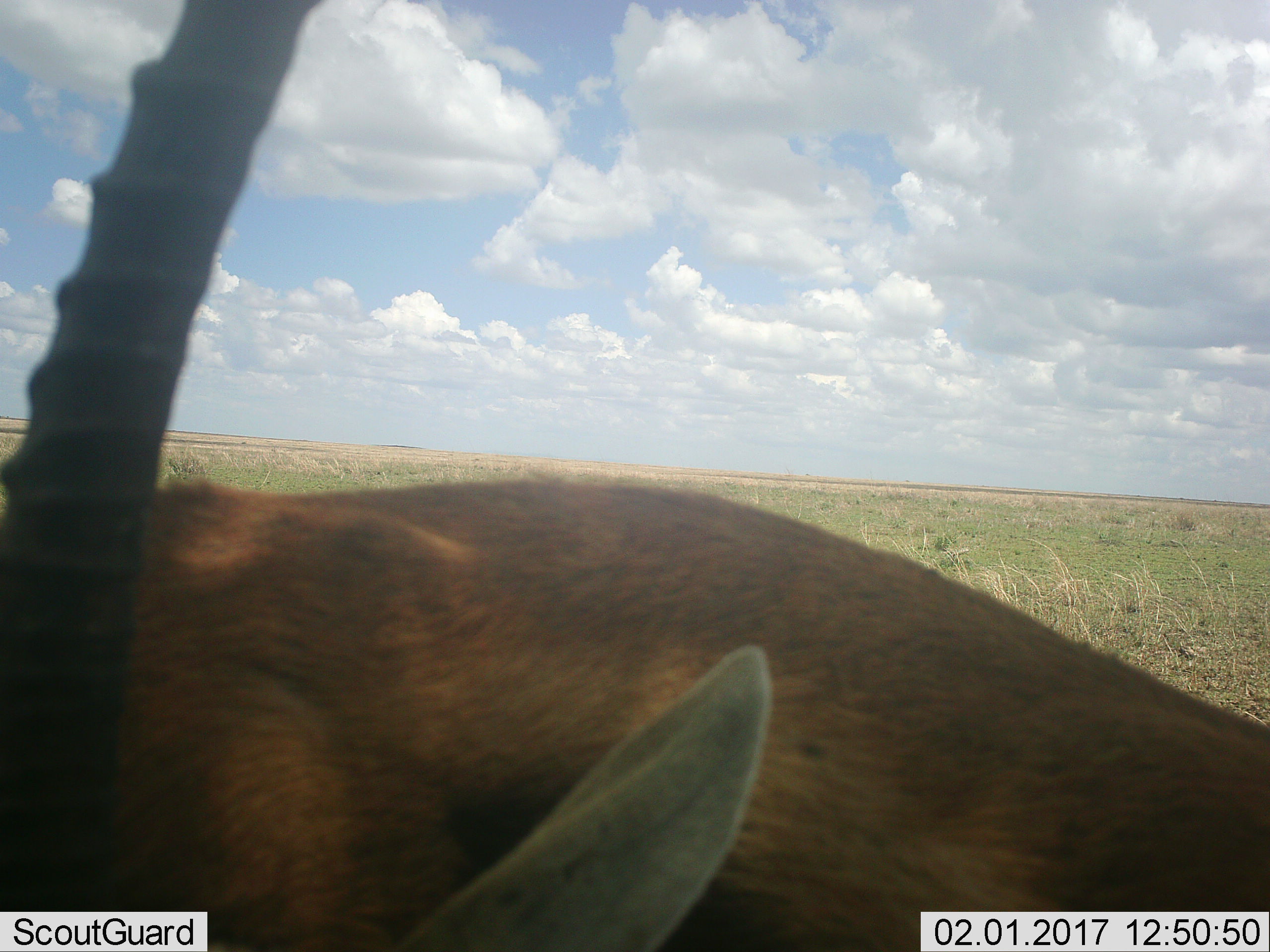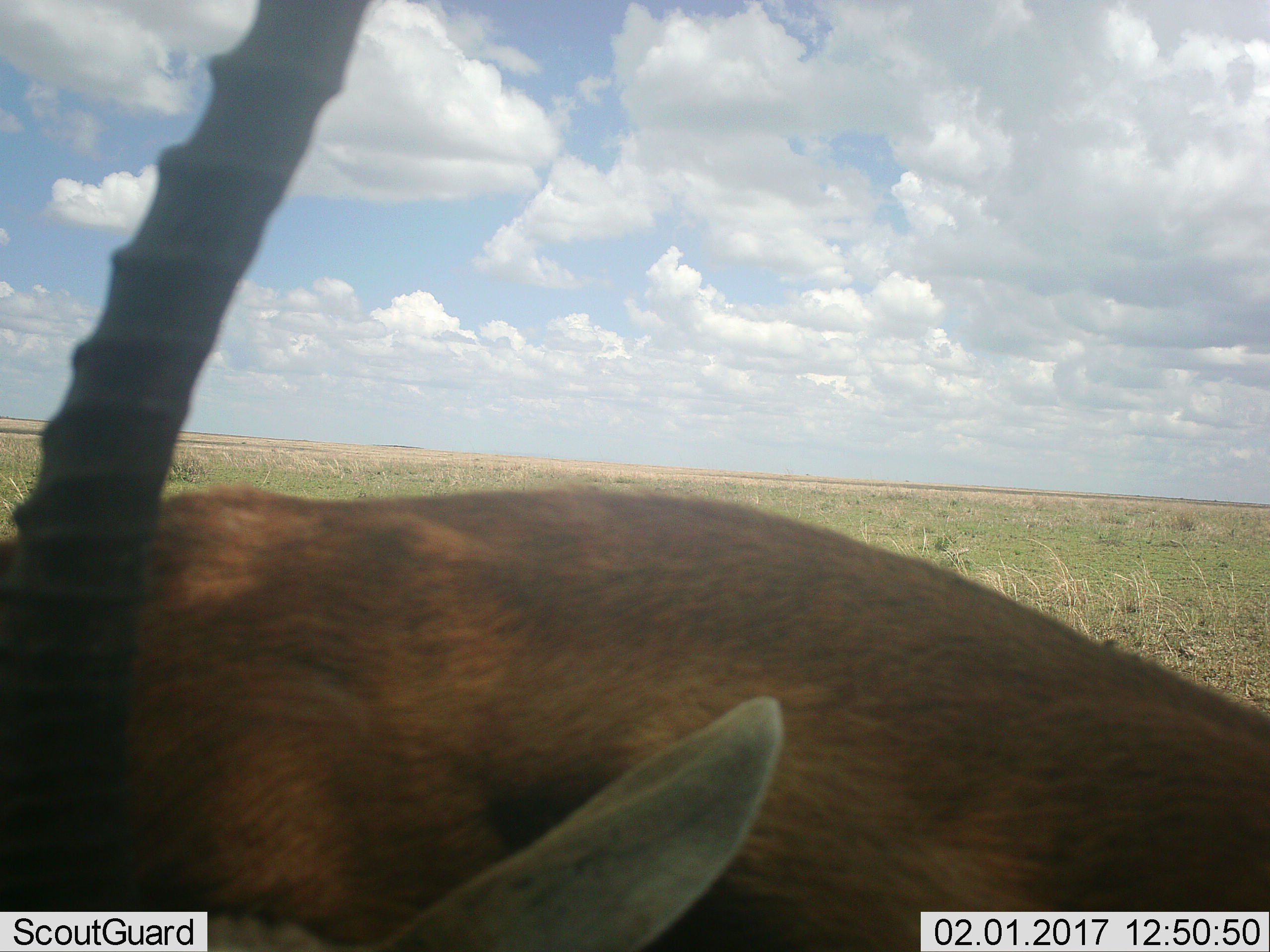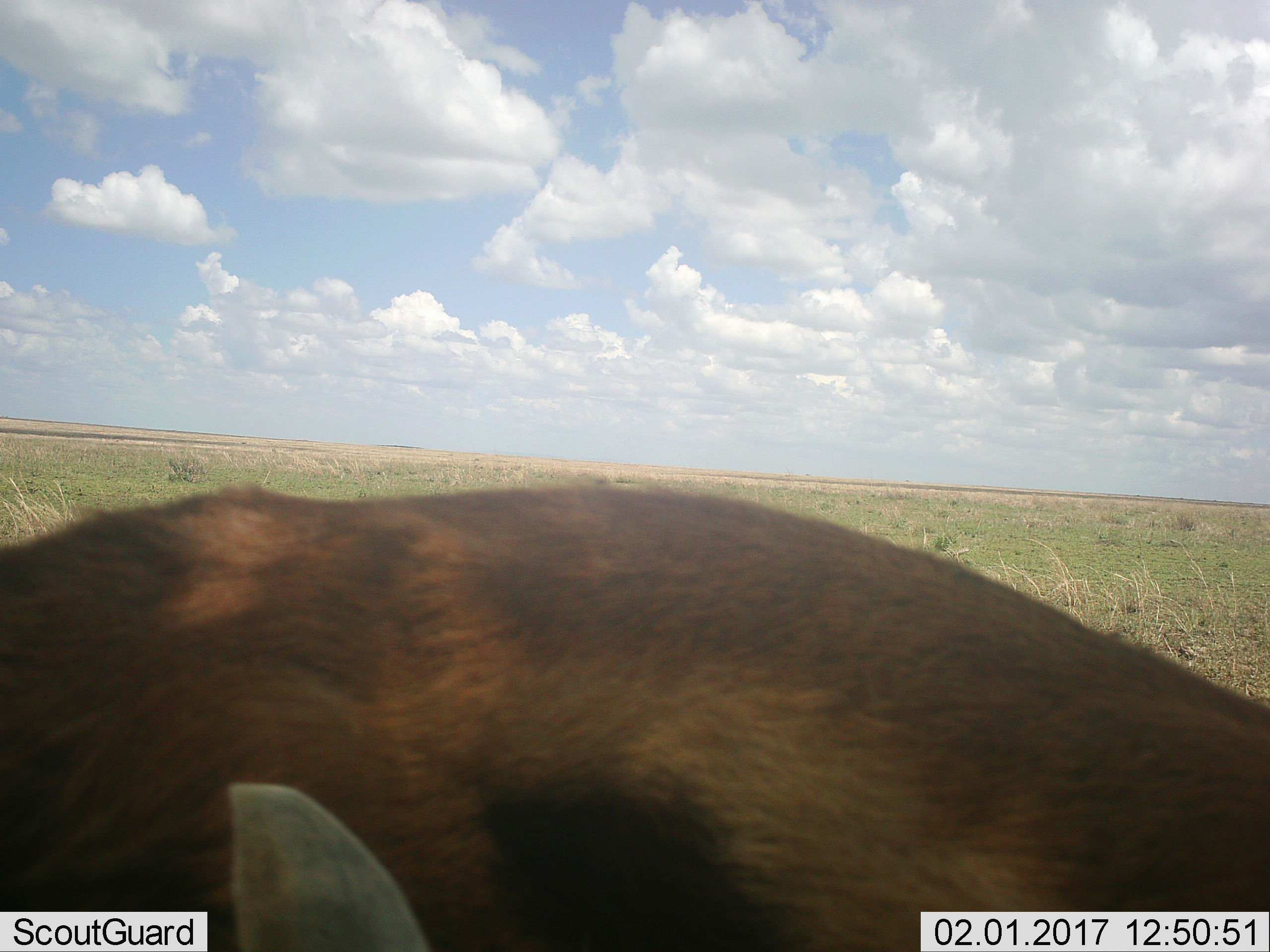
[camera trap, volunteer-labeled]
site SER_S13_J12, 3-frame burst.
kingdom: Animalia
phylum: Chordata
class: Mammalia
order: Artiodactyla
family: Bovidae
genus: Eudorcas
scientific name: Eudorcas thomsonii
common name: thomson's gazelle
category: gazellethomsons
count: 1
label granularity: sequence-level